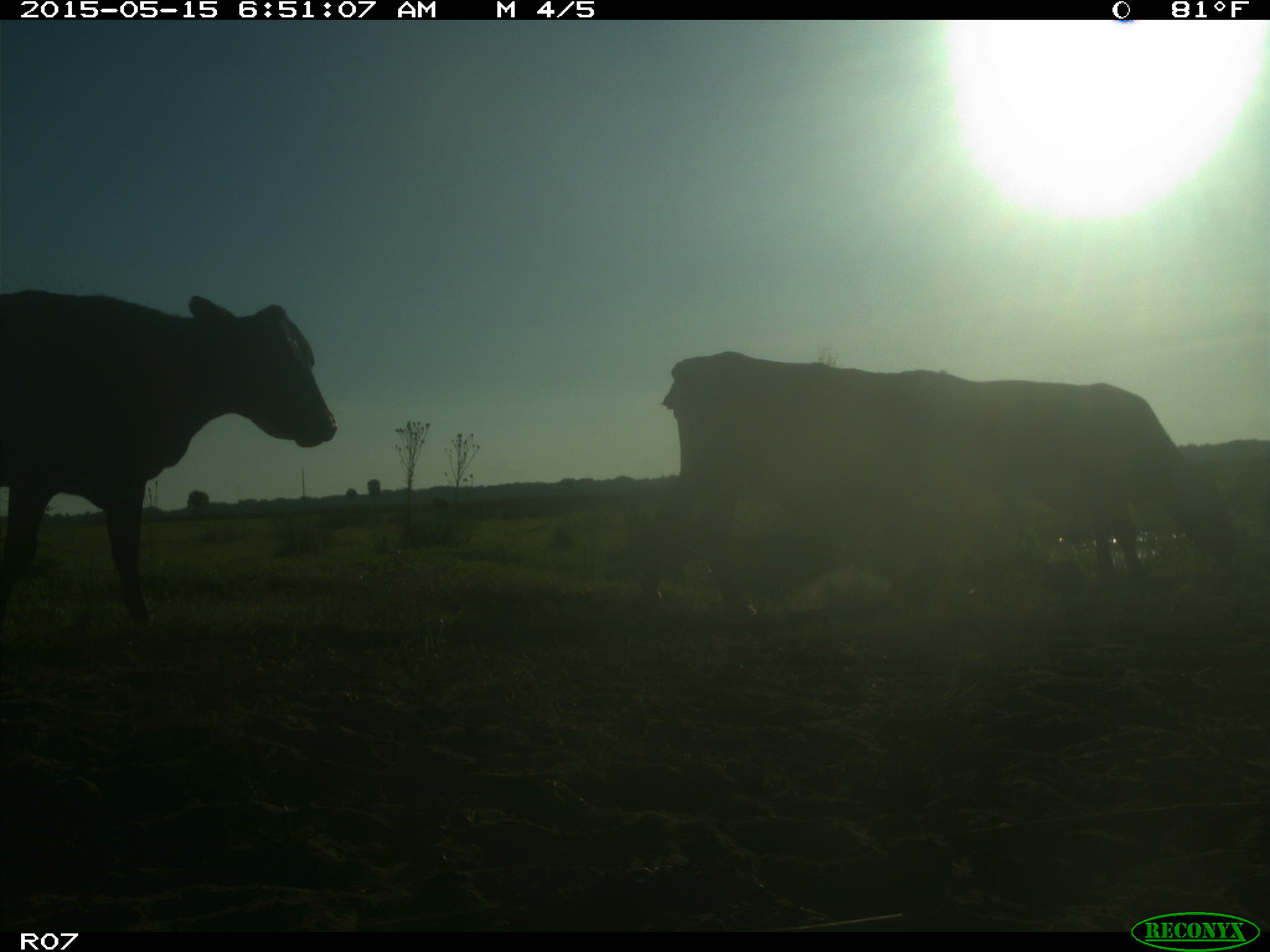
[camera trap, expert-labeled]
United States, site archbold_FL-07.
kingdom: Animalia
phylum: Chordata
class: Mammalia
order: Artiodactyla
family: Bovidae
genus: Bos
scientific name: Bos taurus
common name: domestic cow